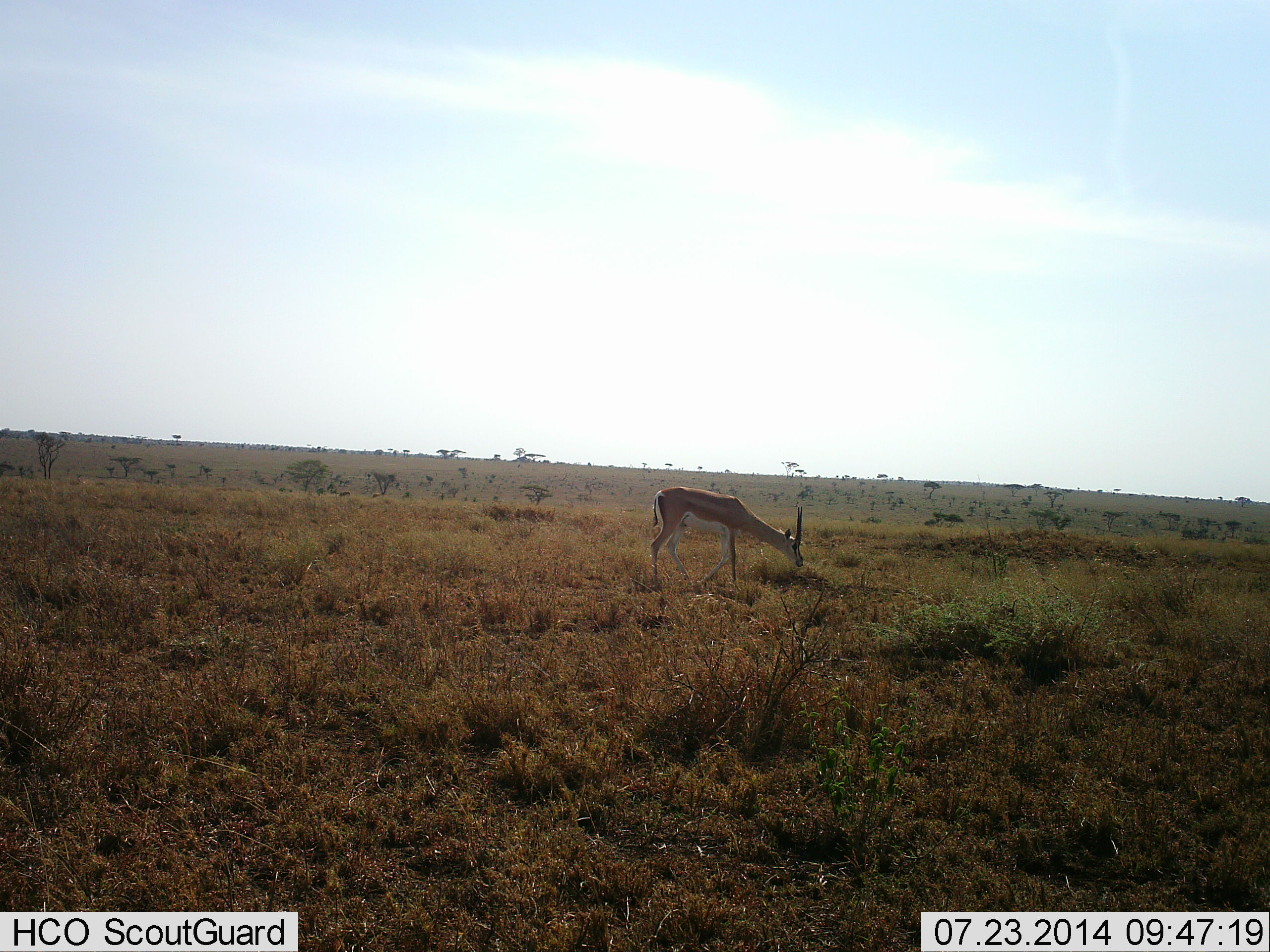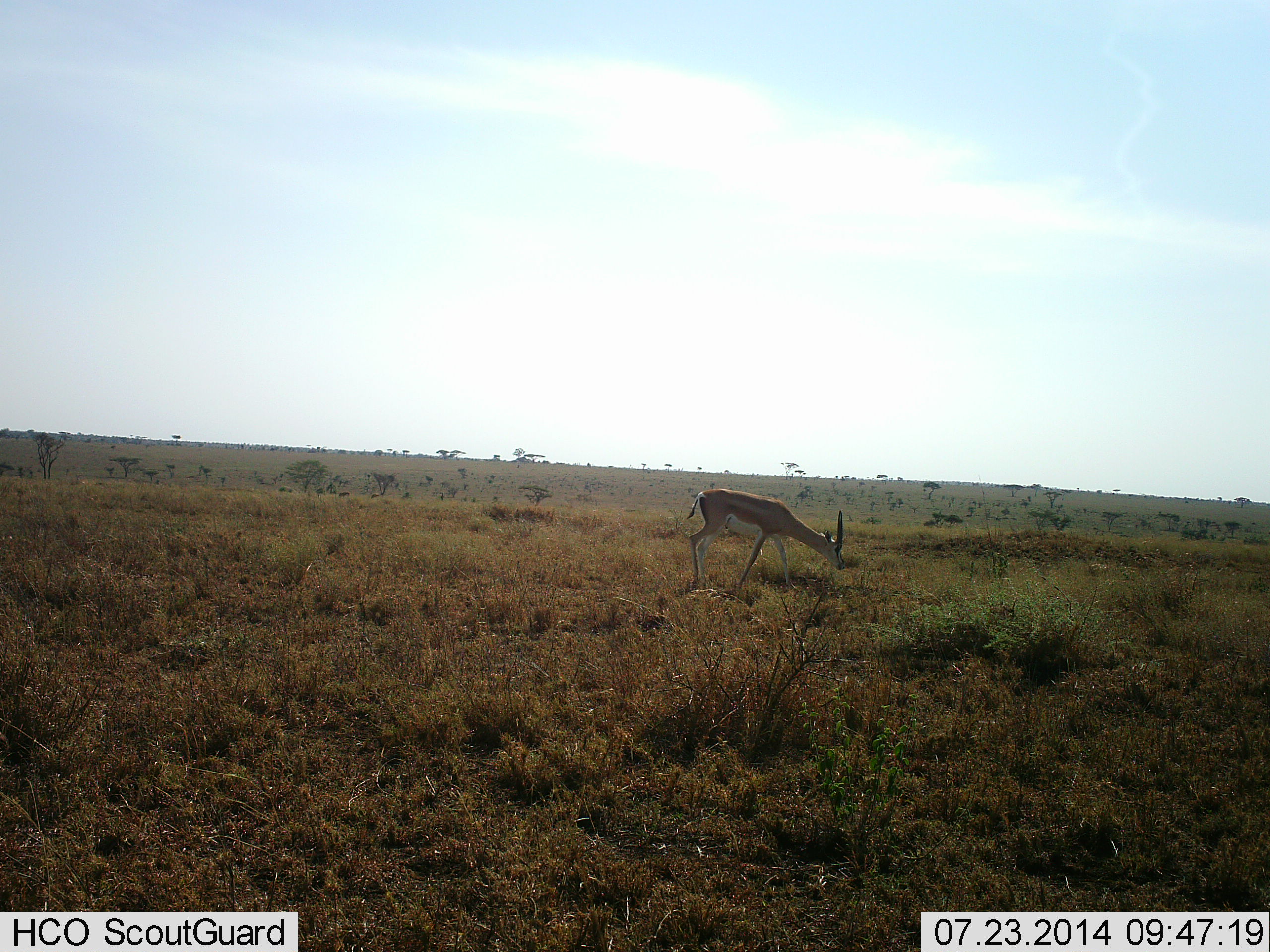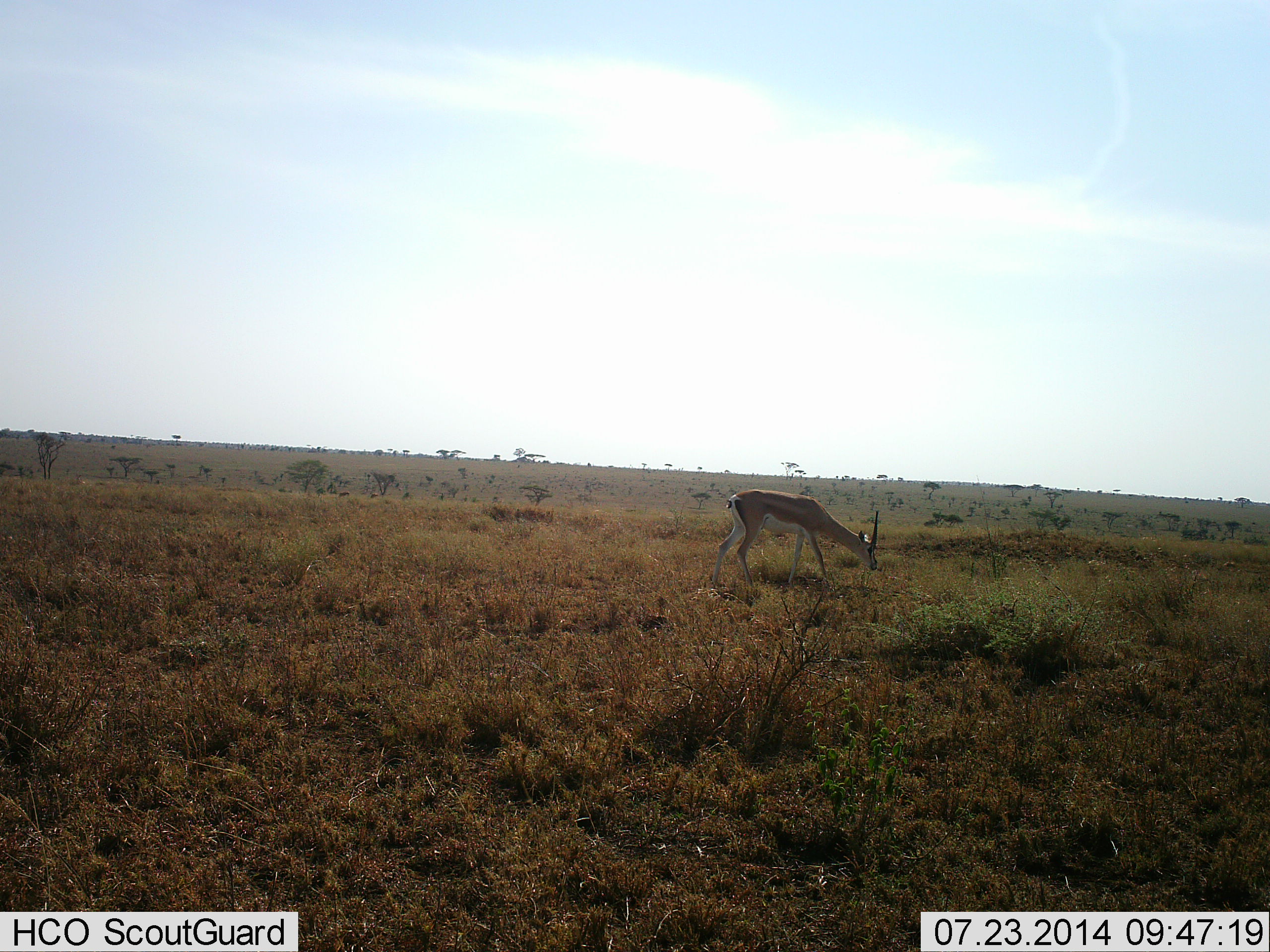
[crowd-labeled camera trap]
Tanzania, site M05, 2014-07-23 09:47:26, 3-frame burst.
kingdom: Animalia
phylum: Chordata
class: Mammalia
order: Artiodactyla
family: Bovidae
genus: Nanger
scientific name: Nanger granti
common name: grant's gazelle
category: gazellegrants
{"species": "gazellegrants (grant's gazelle) (Nanger granti)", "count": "1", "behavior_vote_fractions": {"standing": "0%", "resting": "0%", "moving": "60%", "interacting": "0%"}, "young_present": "0%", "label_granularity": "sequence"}